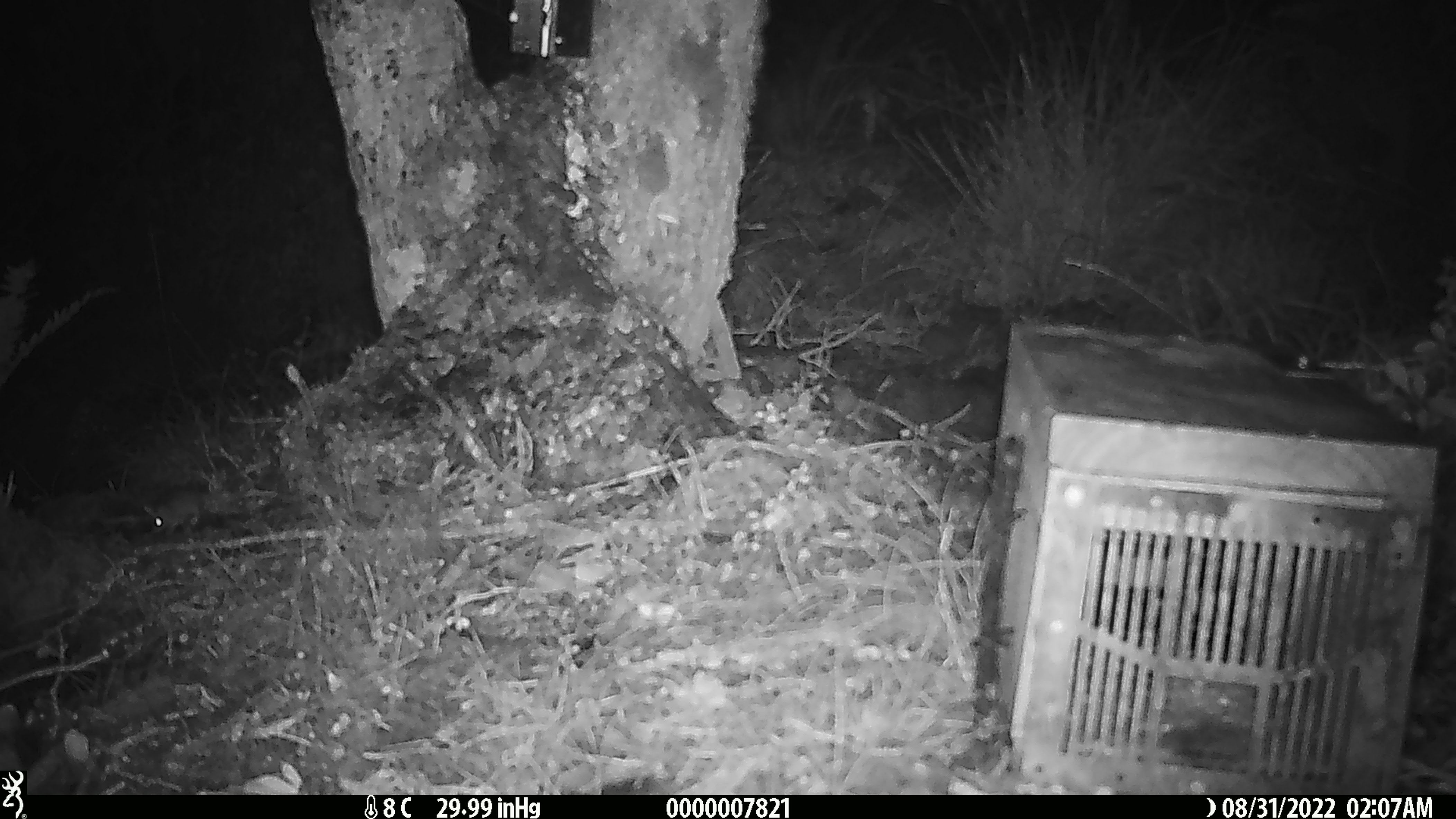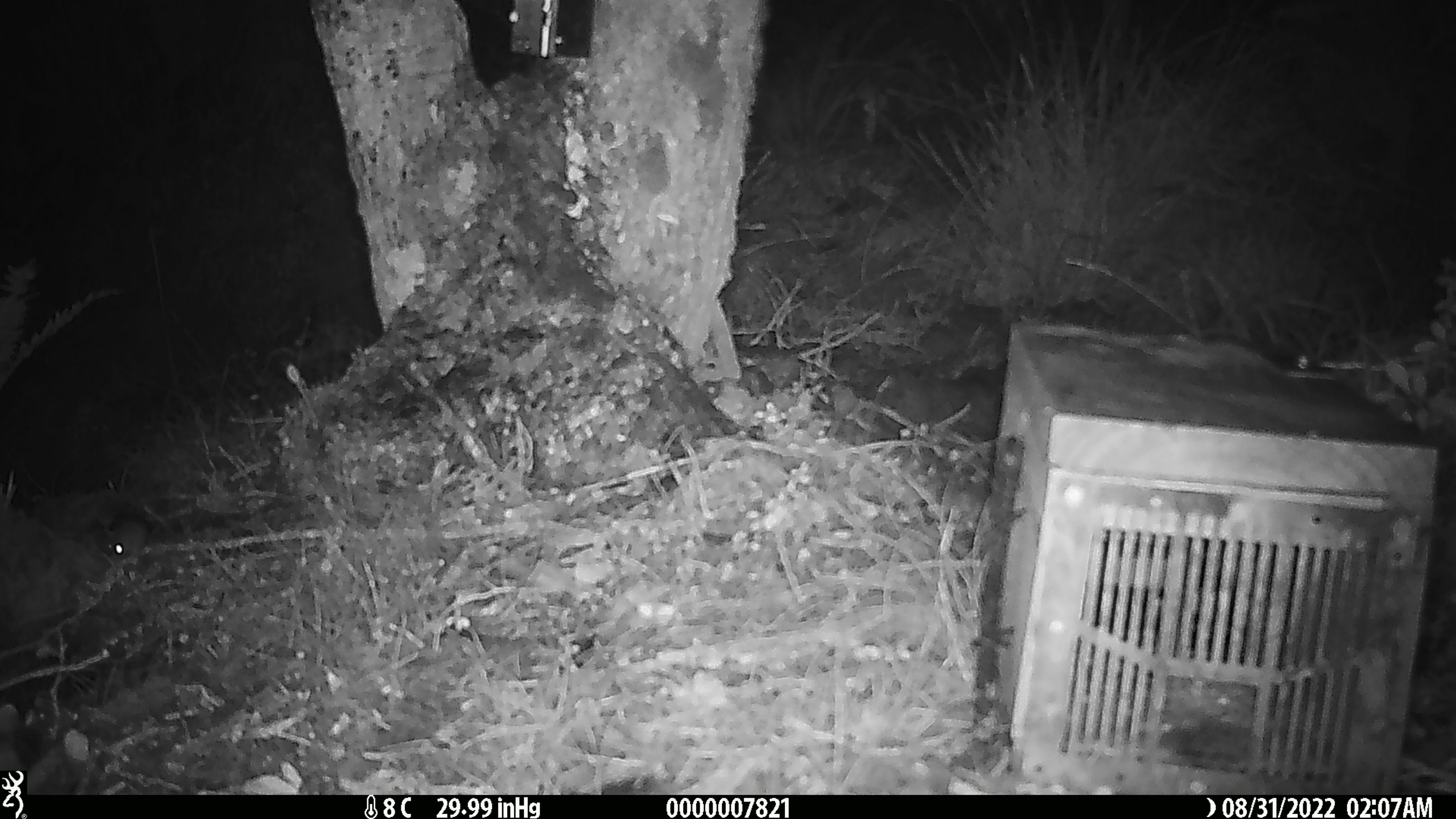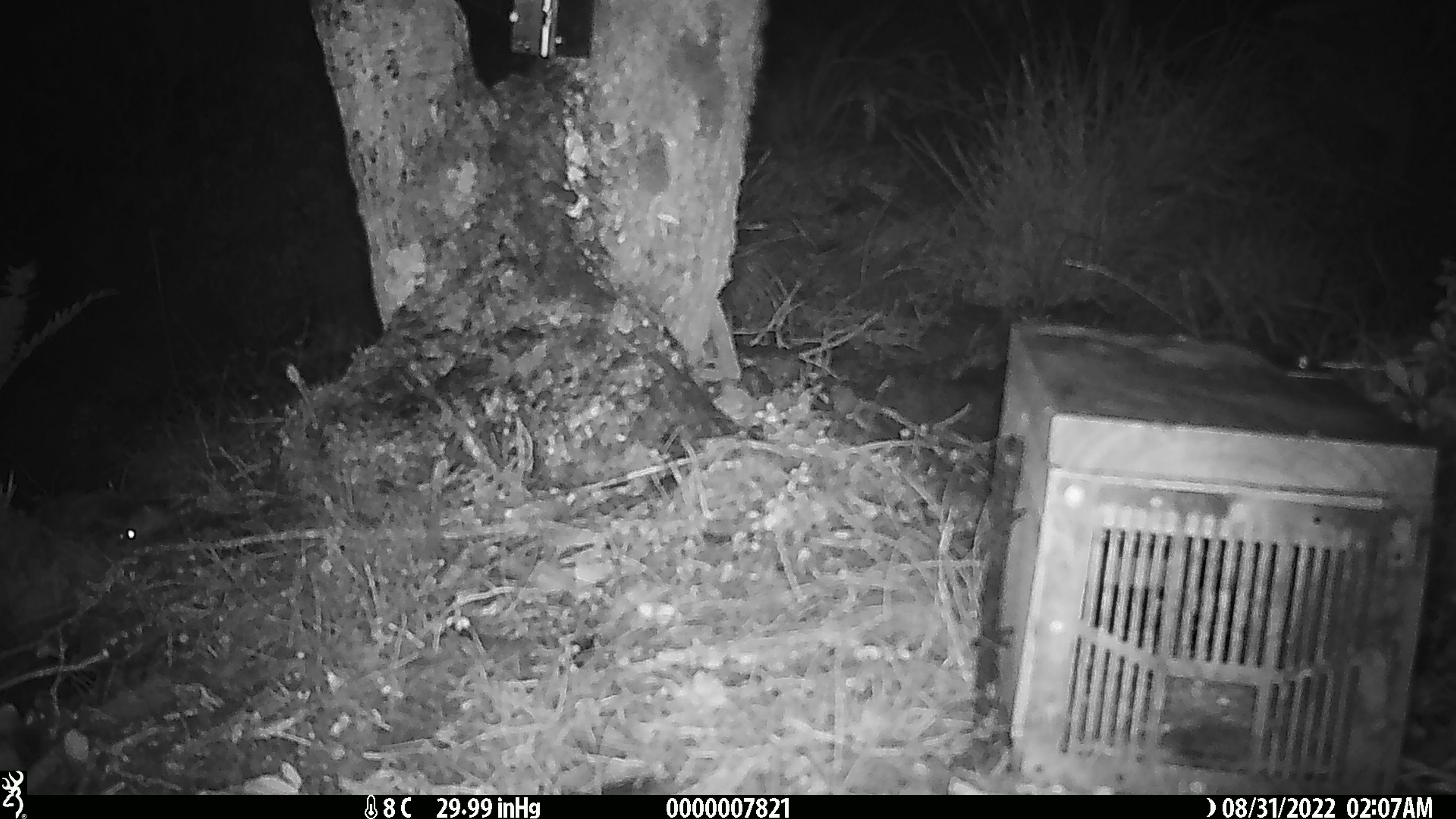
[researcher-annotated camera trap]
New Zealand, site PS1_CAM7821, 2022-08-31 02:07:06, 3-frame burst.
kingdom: Animalia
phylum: Chordata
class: Mammalia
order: Rodentia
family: Muridae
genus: Mus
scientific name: Mus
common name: mouse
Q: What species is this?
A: Mouse (Mus).